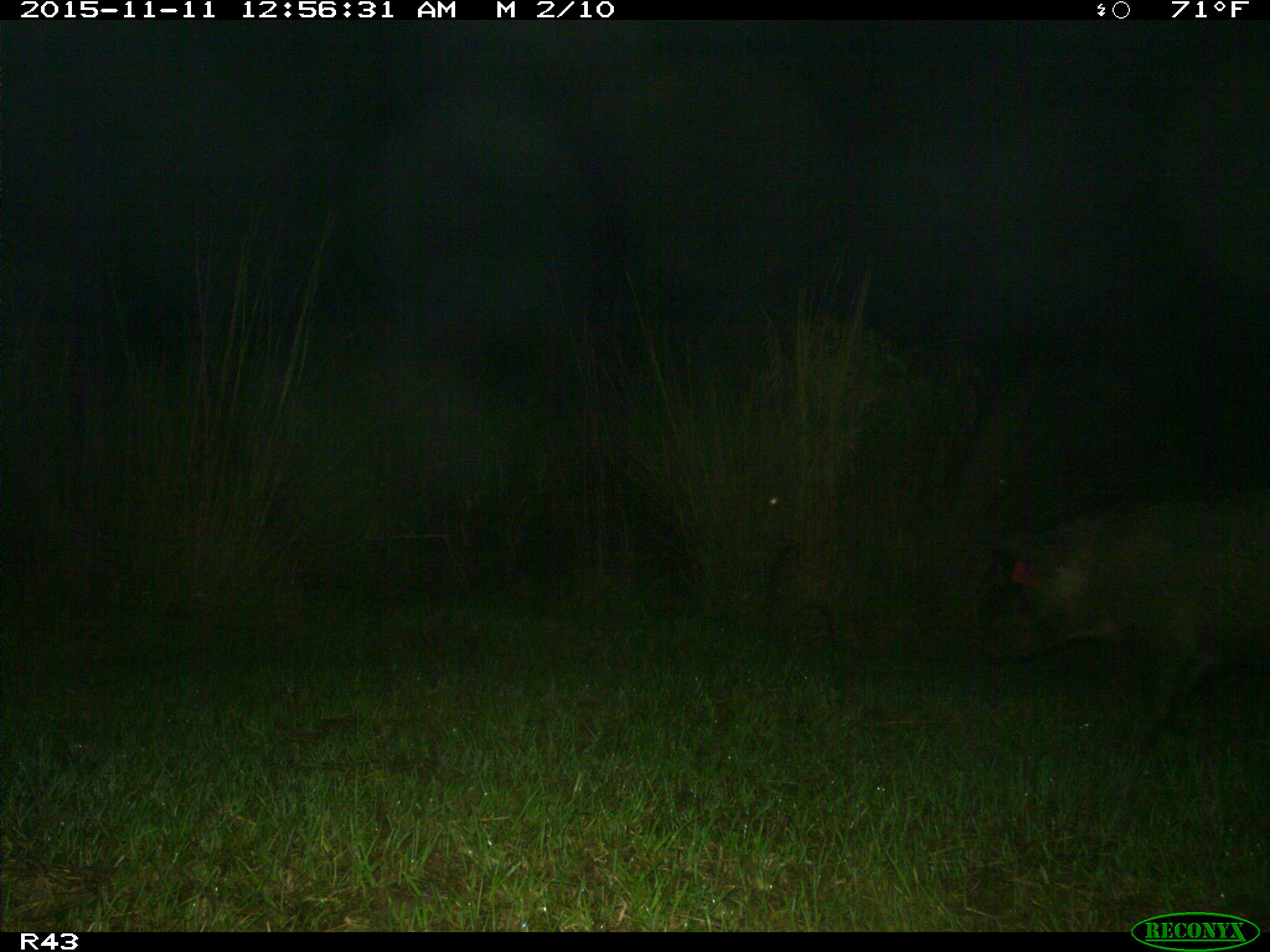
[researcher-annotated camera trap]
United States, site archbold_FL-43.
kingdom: Animalia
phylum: Chordata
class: Mammalia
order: Artiodactyla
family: Suidae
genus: Sus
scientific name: Sus scrofa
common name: wild boar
Sus scrofa (wild boar).